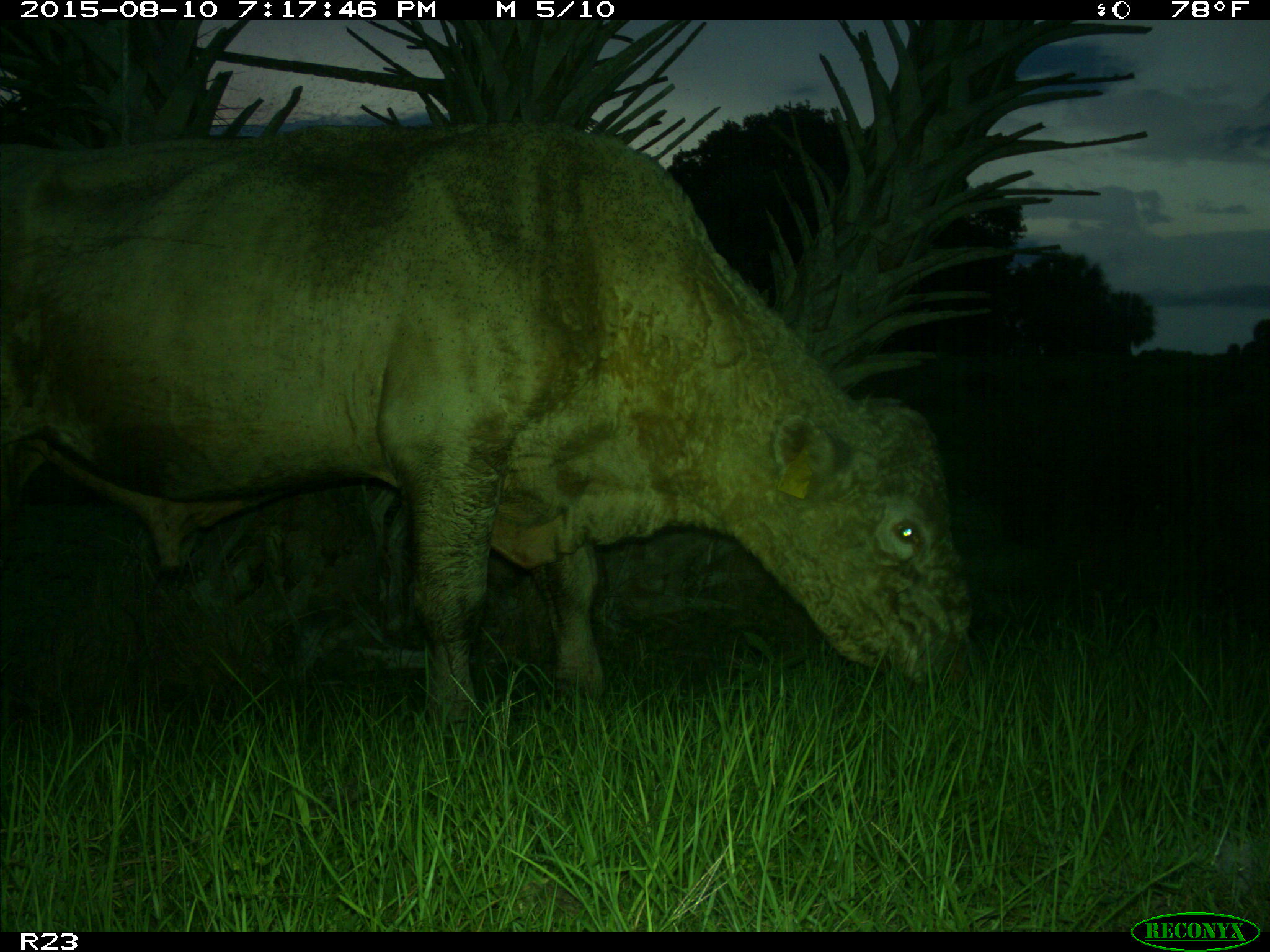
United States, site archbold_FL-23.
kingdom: Animalia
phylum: Chordata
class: Mammalia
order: Artiodactyla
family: Bovidae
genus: Bos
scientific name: Bos taurus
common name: domestic cow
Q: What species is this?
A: Bos taurus (domestic cow).